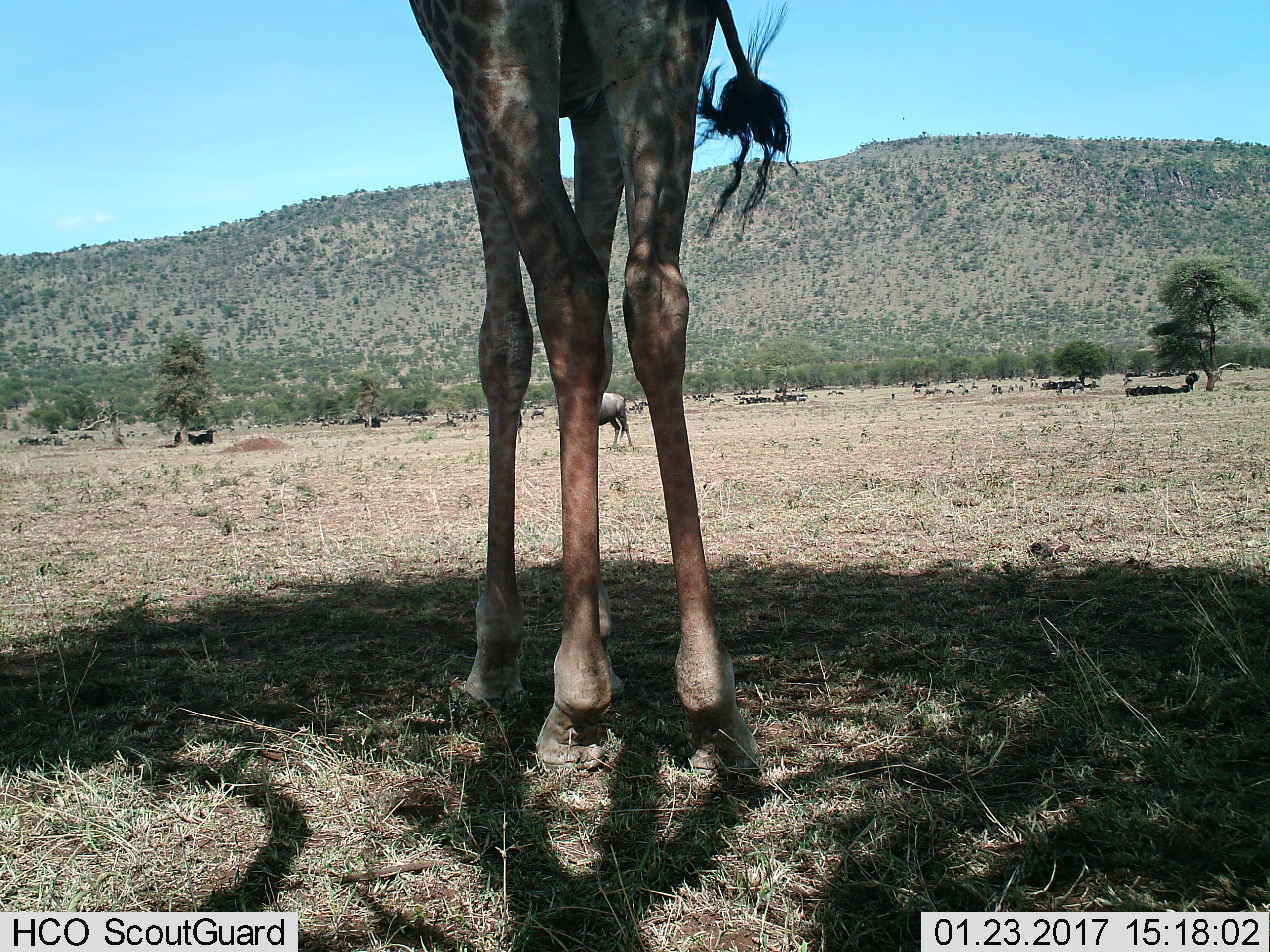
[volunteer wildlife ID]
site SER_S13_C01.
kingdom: Animalia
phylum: Chordata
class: Mammalia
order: Artiodactyla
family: Giraffidae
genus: Giraffa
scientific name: Giraffa camelopardalis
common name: giraffe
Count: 1.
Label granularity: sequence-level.